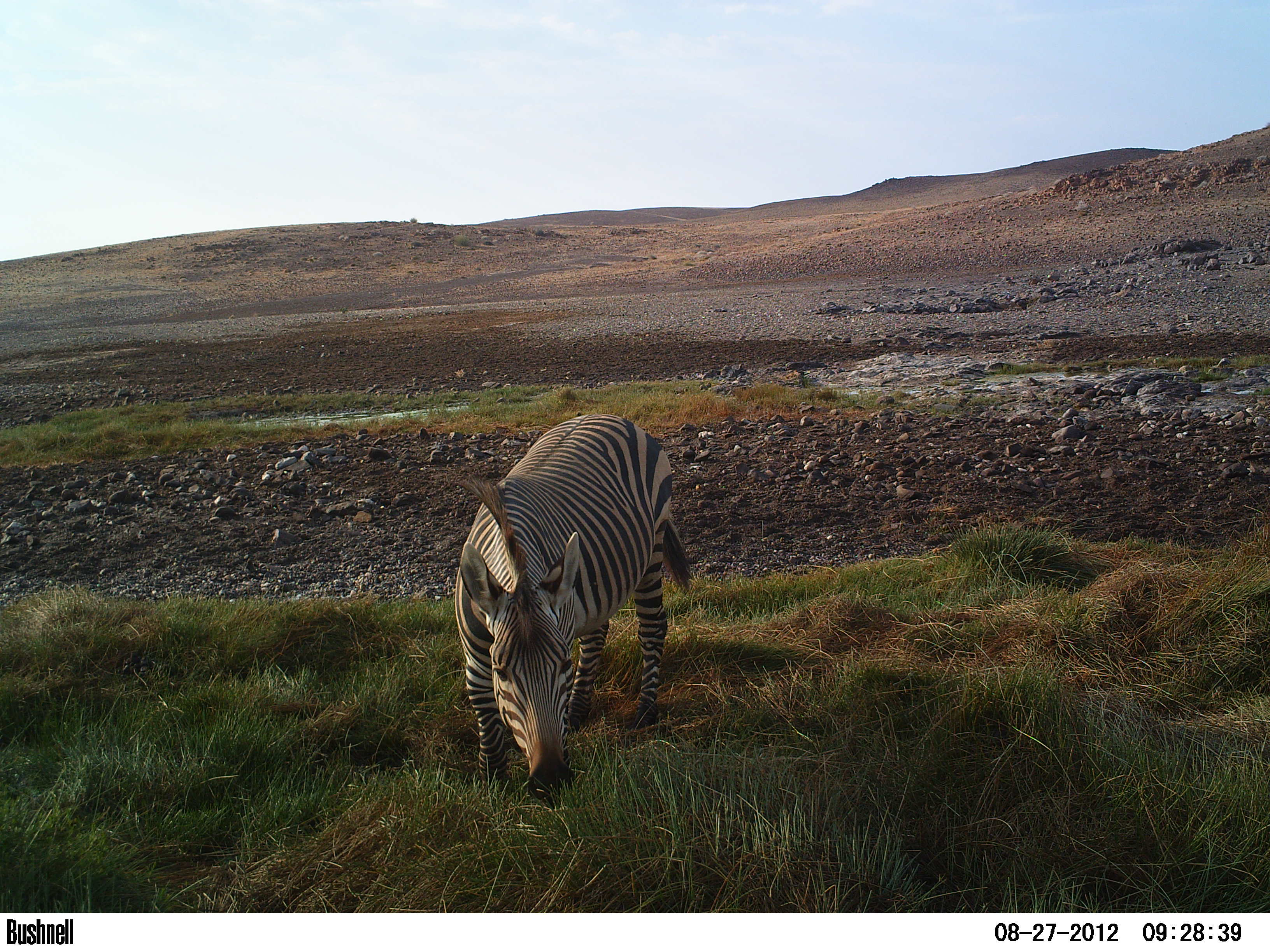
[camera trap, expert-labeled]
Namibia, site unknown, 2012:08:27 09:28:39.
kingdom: Animalia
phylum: Chordata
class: Mammalia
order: Perissodactyla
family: Equidae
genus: Equus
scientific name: Equus zebra hartmannae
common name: hartmann's mountain zebra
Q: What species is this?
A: Equus zebra hartmannae (hartmann's mountain zebra).